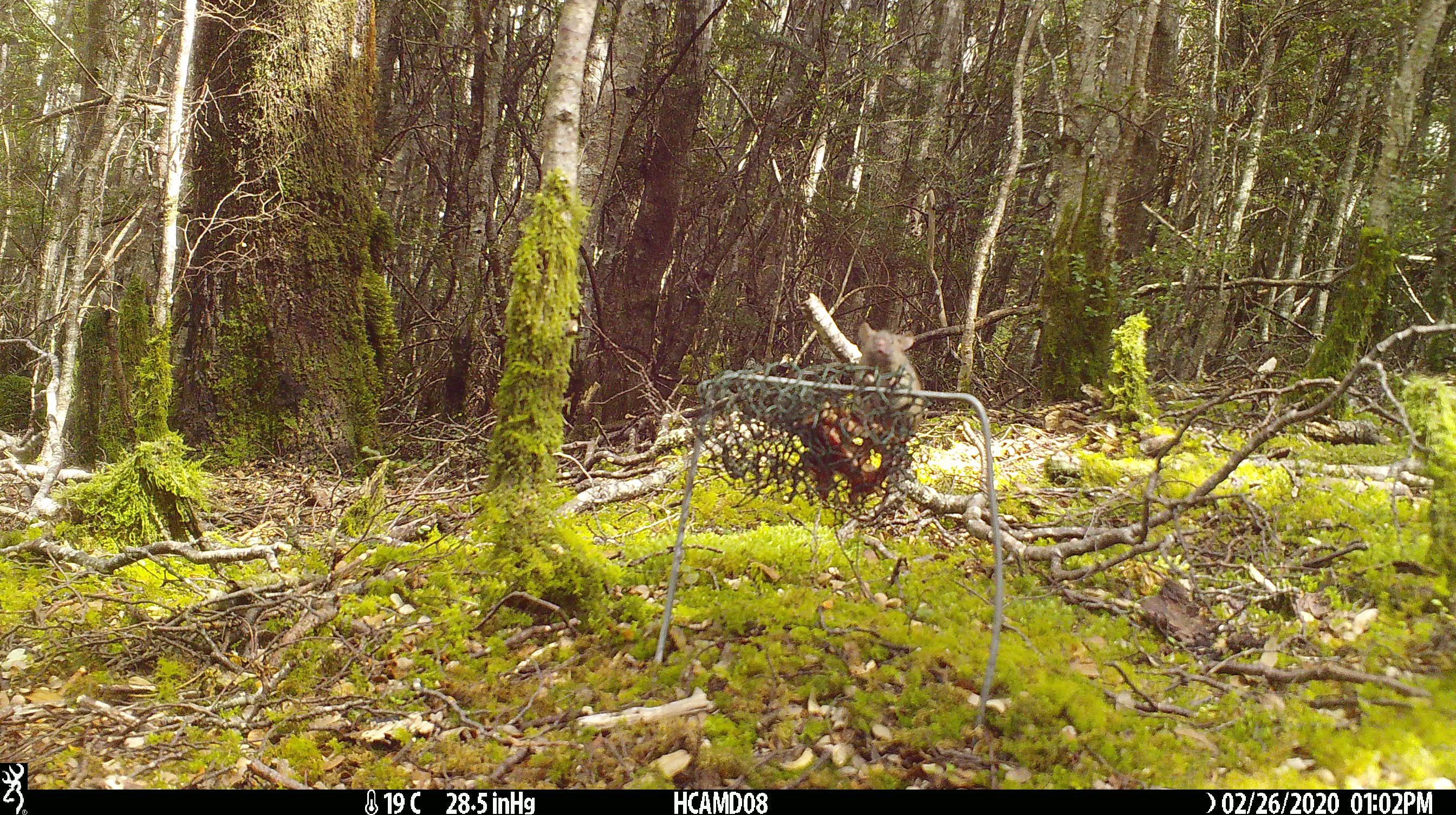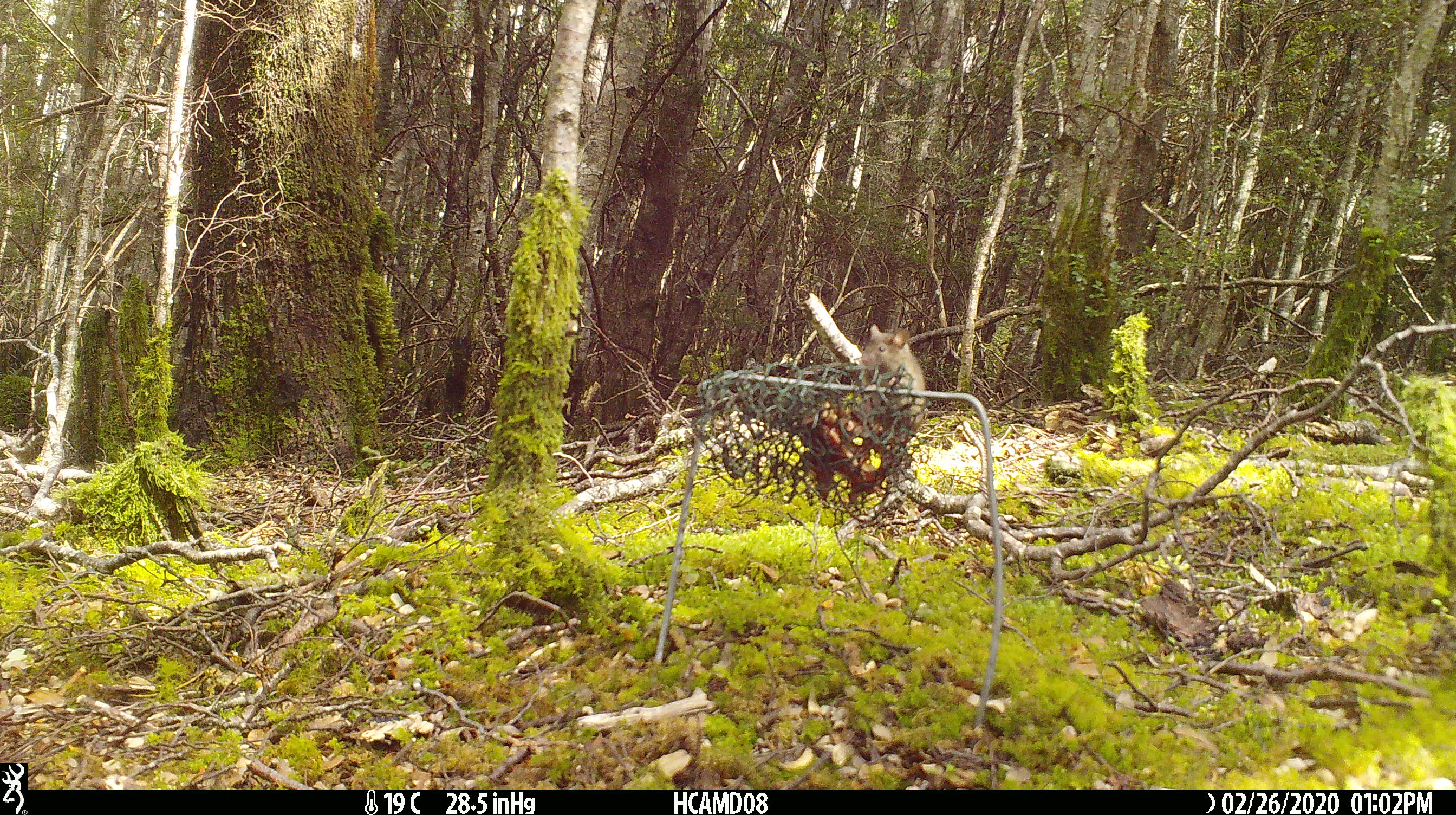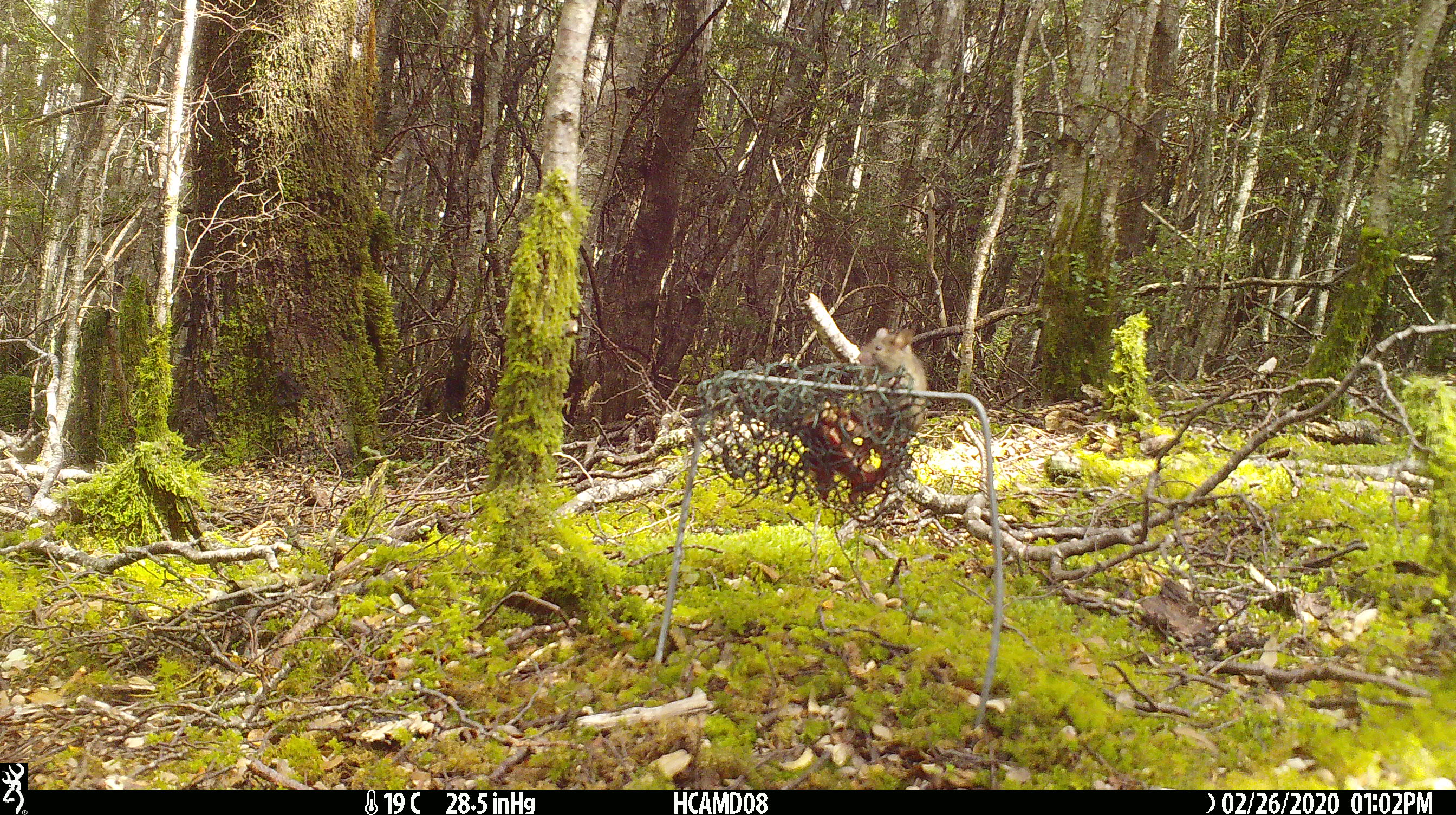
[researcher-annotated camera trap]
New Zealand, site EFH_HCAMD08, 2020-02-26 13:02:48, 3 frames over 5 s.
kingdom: Animalia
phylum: Chordata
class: Mammalia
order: Rodentia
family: Muridae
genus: Mus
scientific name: Mus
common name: mouse